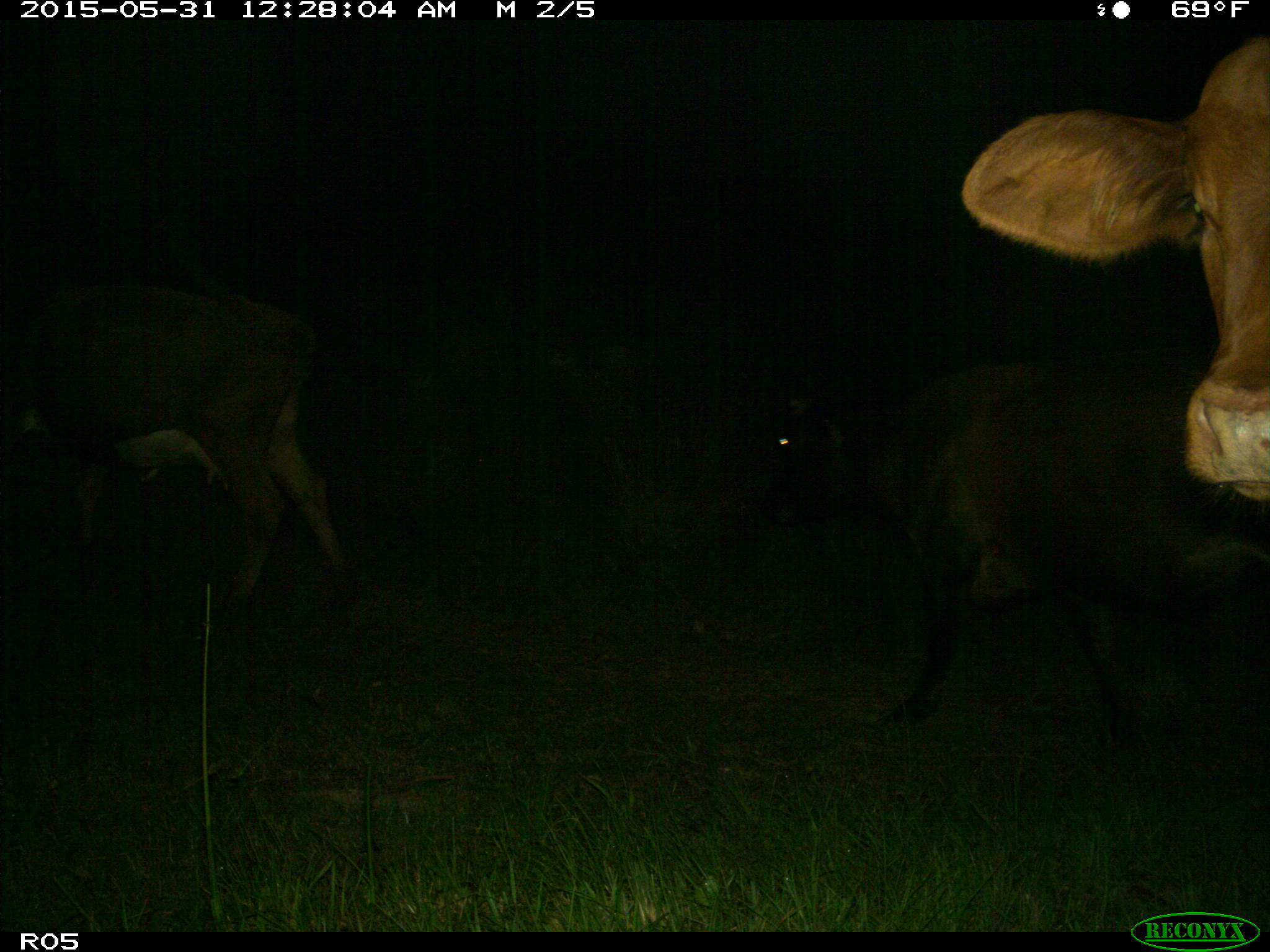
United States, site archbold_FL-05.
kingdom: Animalia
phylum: Chordata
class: Mammalia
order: Artiodactyla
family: Bovidae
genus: Bos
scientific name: Bos taurus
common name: domestic cow